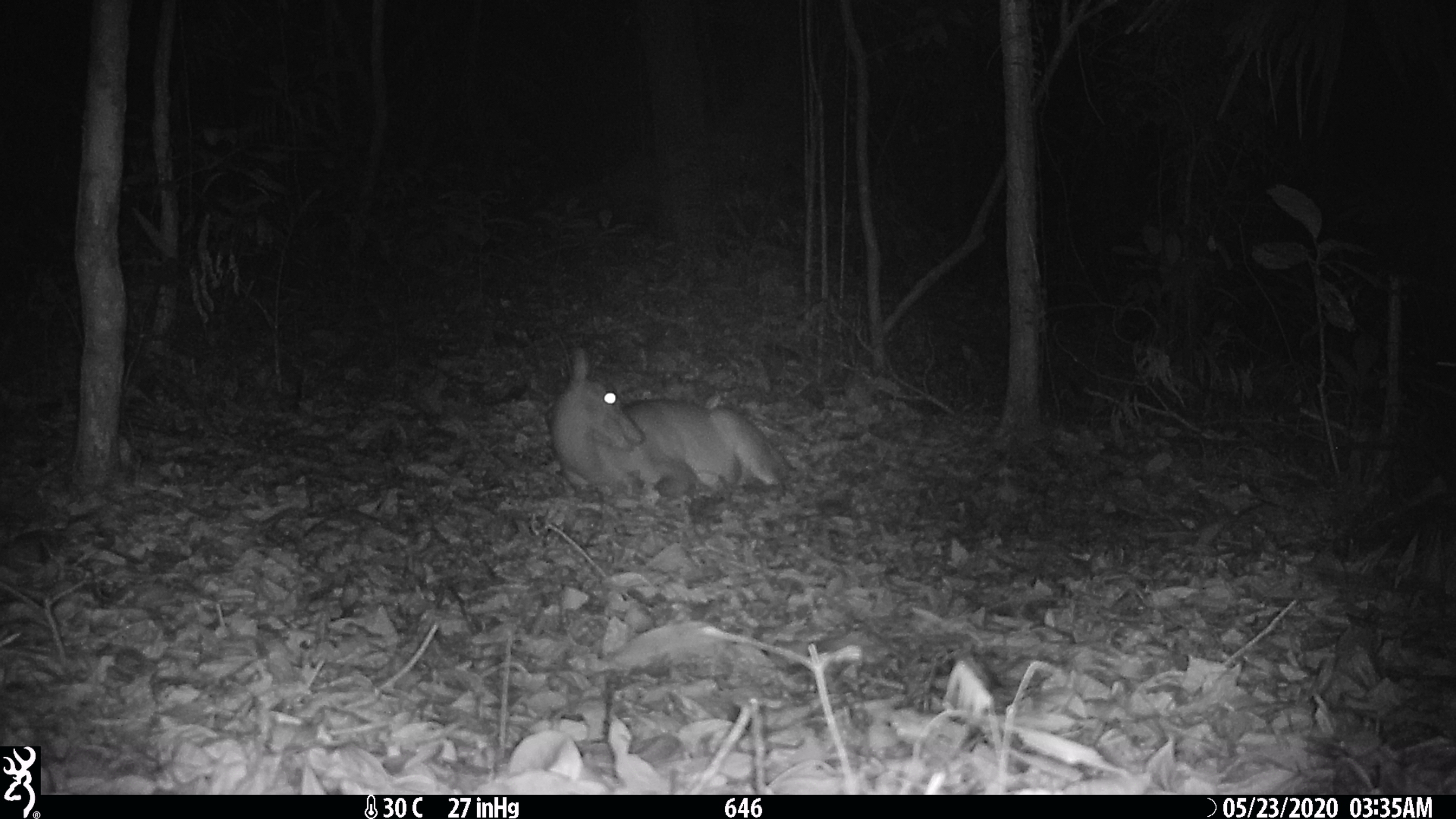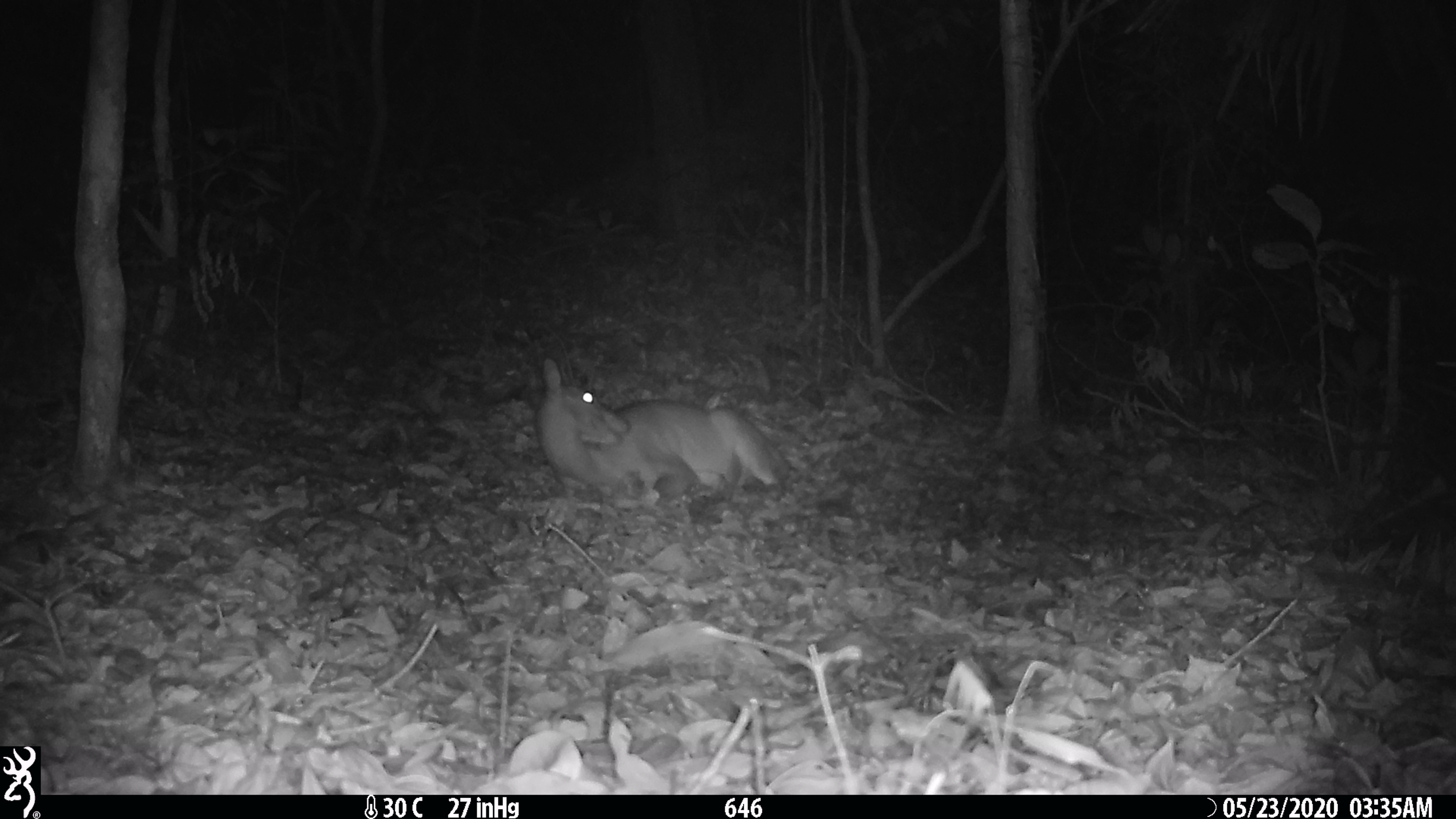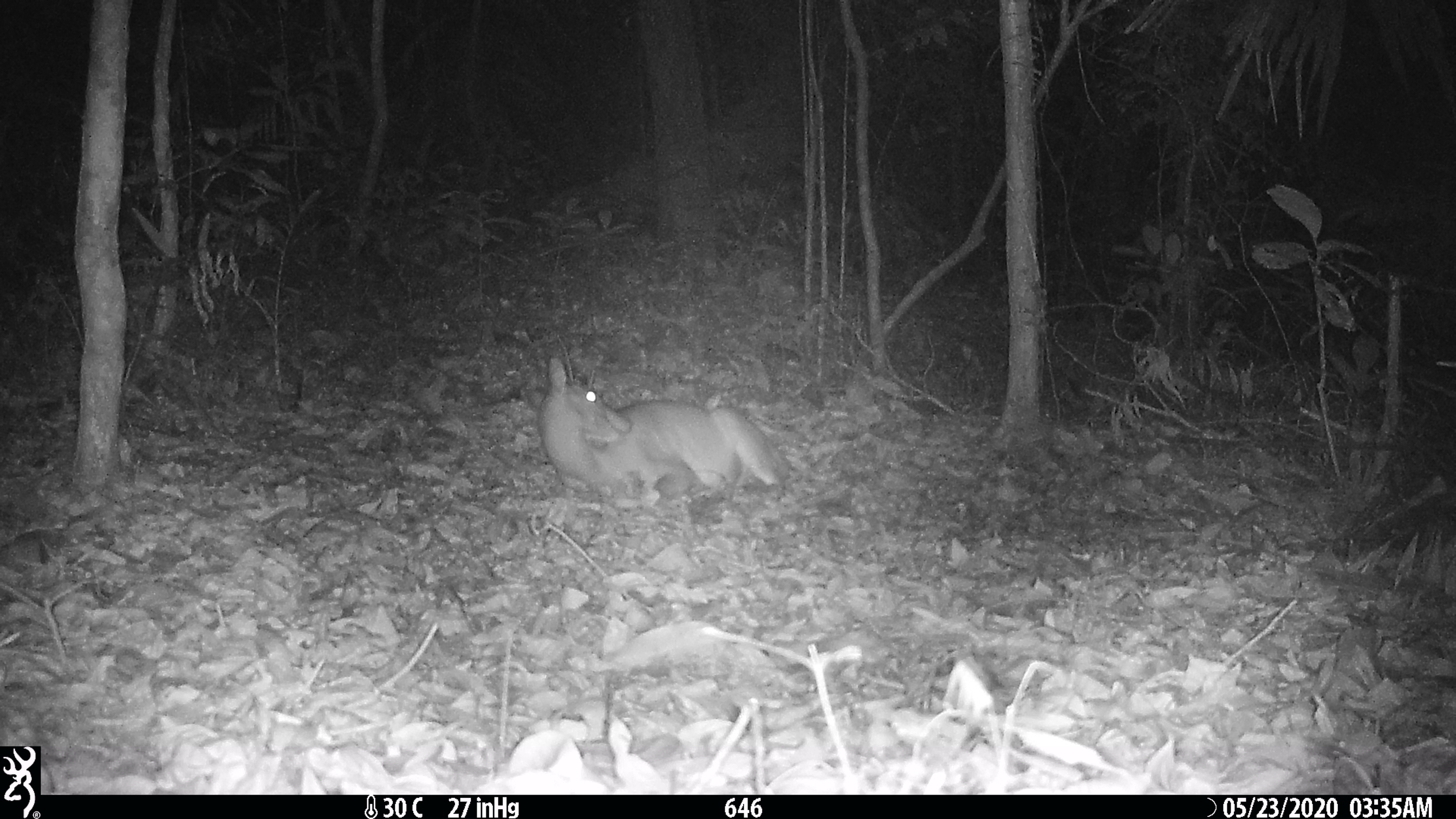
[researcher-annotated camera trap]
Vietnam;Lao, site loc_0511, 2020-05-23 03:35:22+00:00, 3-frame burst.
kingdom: Animalia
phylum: Chordata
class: Mammalia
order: Artiodactyla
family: Cervidae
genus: Muntiacus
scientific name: Muntiacus vuquangensis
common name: large-antlered muntjac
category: large antlered muntjac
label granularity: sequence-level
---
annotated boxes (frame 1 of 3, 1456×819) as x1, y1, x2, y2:
large antlered muntjac: 549, 347, 789, 497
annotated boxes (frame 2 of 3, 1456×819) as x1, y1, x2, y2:
large antlered muntjac: 536, 356, 789, 505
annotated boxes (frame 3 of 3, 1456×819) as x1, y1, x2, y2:
large antlered muntjac: 536, 356, 789, 505